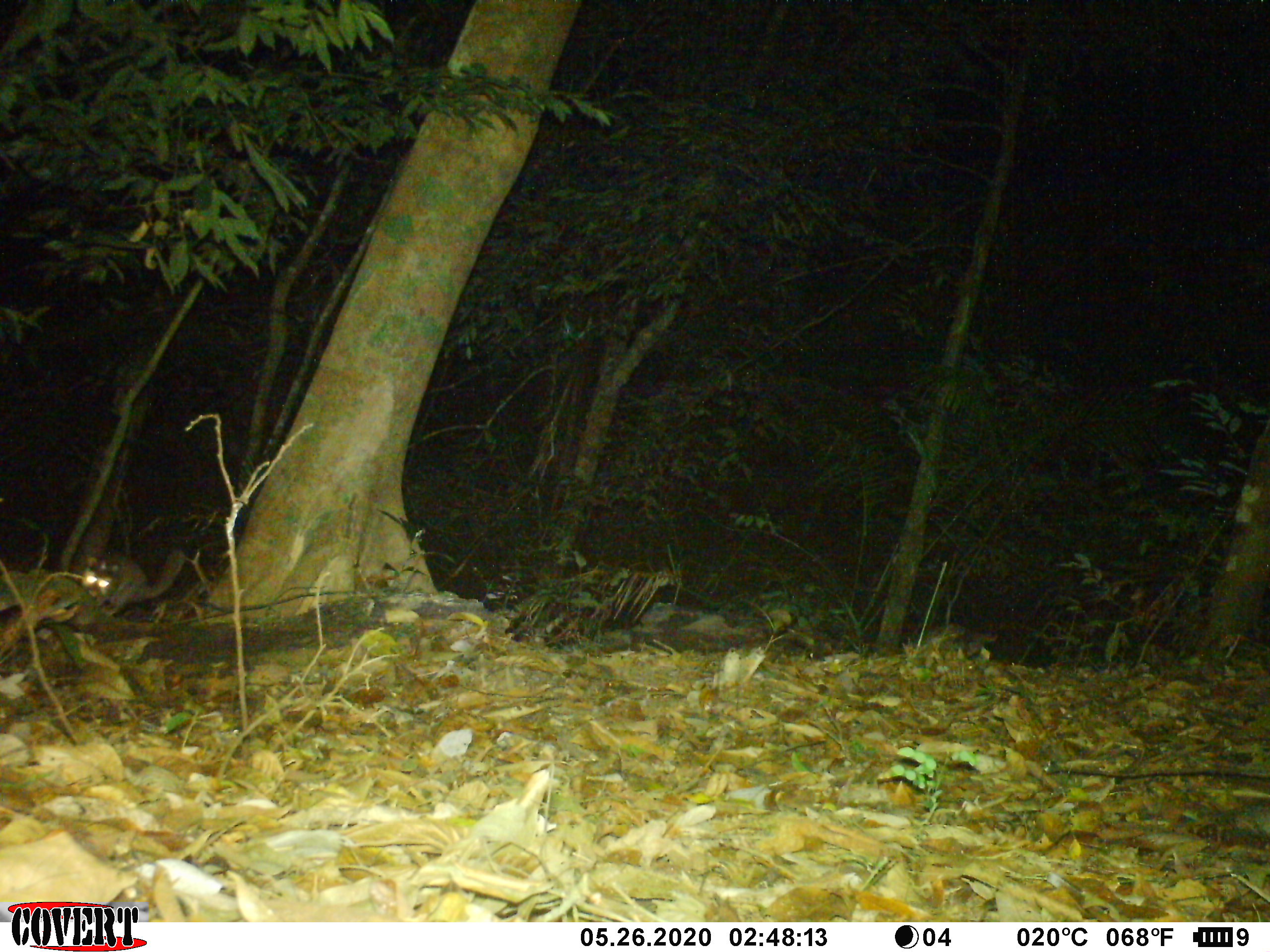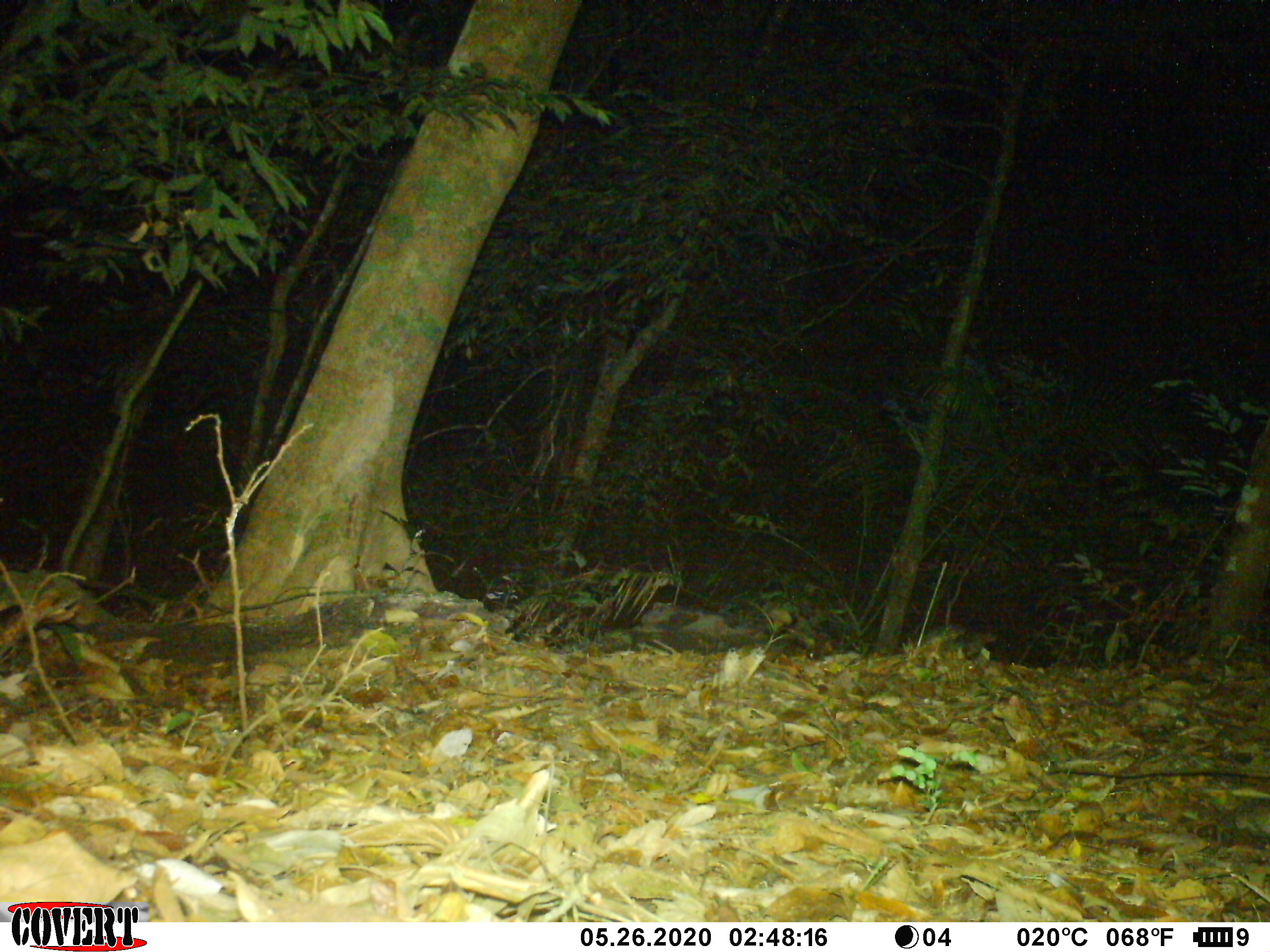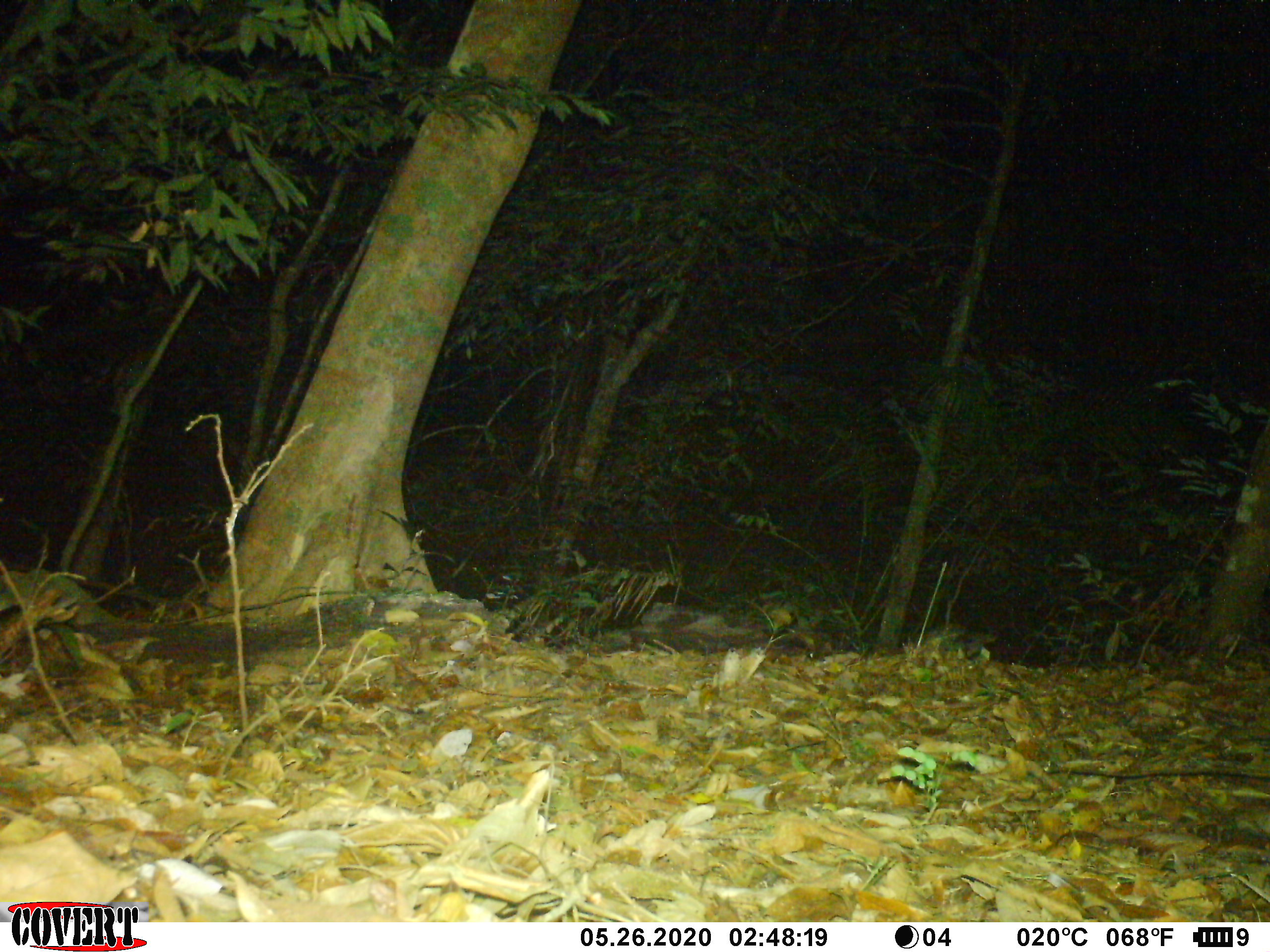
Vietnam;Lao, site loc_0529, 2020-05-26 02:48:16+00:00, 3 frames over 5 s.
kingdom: Animalia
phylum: Chordata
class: Mammalia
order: Carnivora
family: Mustelidae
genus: Melogale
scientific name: Melogale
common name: ferret badger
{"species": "ferret badger (Melogale)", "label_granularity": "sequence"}